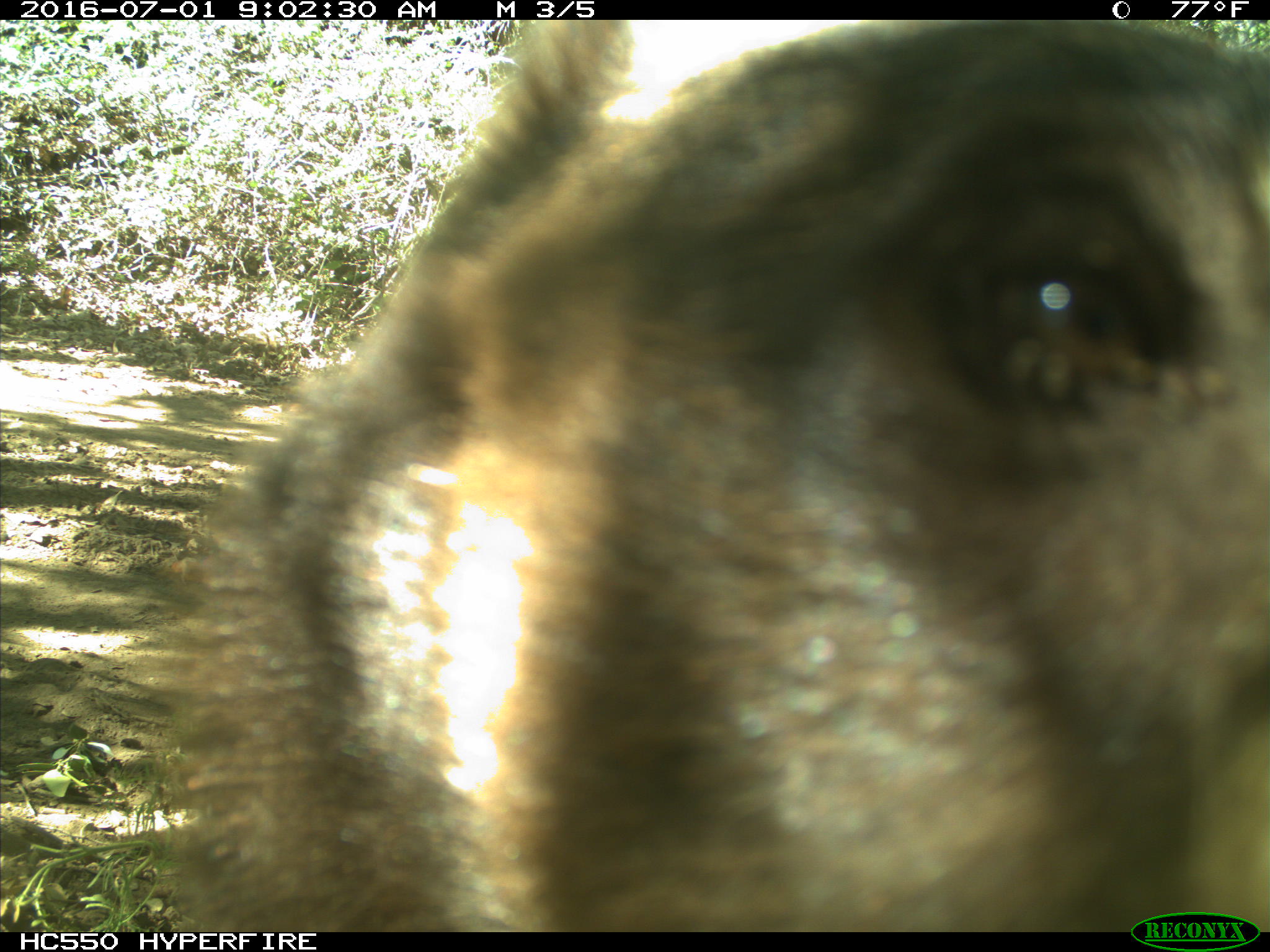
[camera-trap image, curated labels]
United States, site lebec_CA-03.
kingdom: Animalia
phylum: Chordata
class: Mammalia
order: Carnivora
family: Ursidae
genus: Ursus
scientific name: Ursus americanus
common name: american black bear